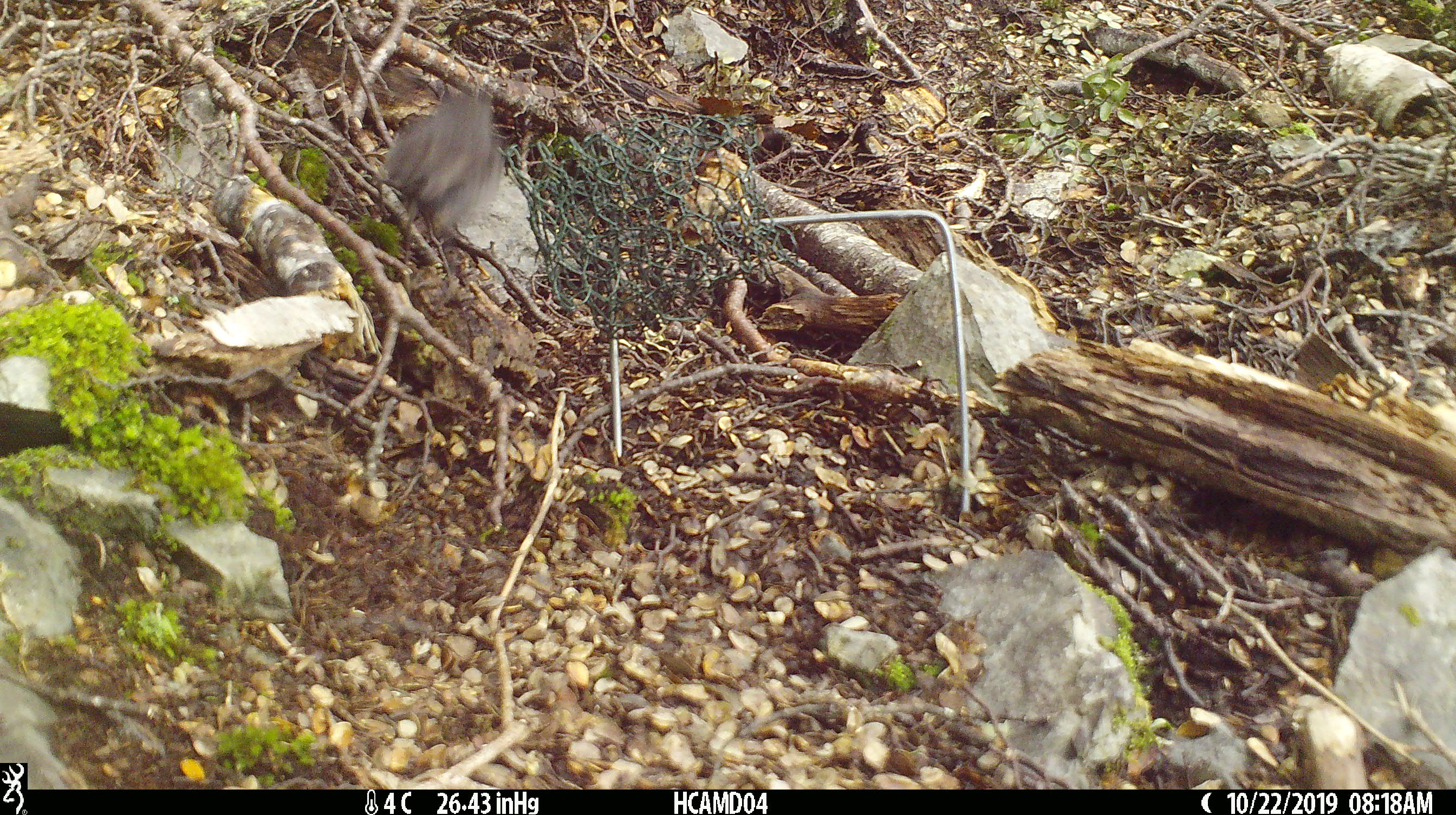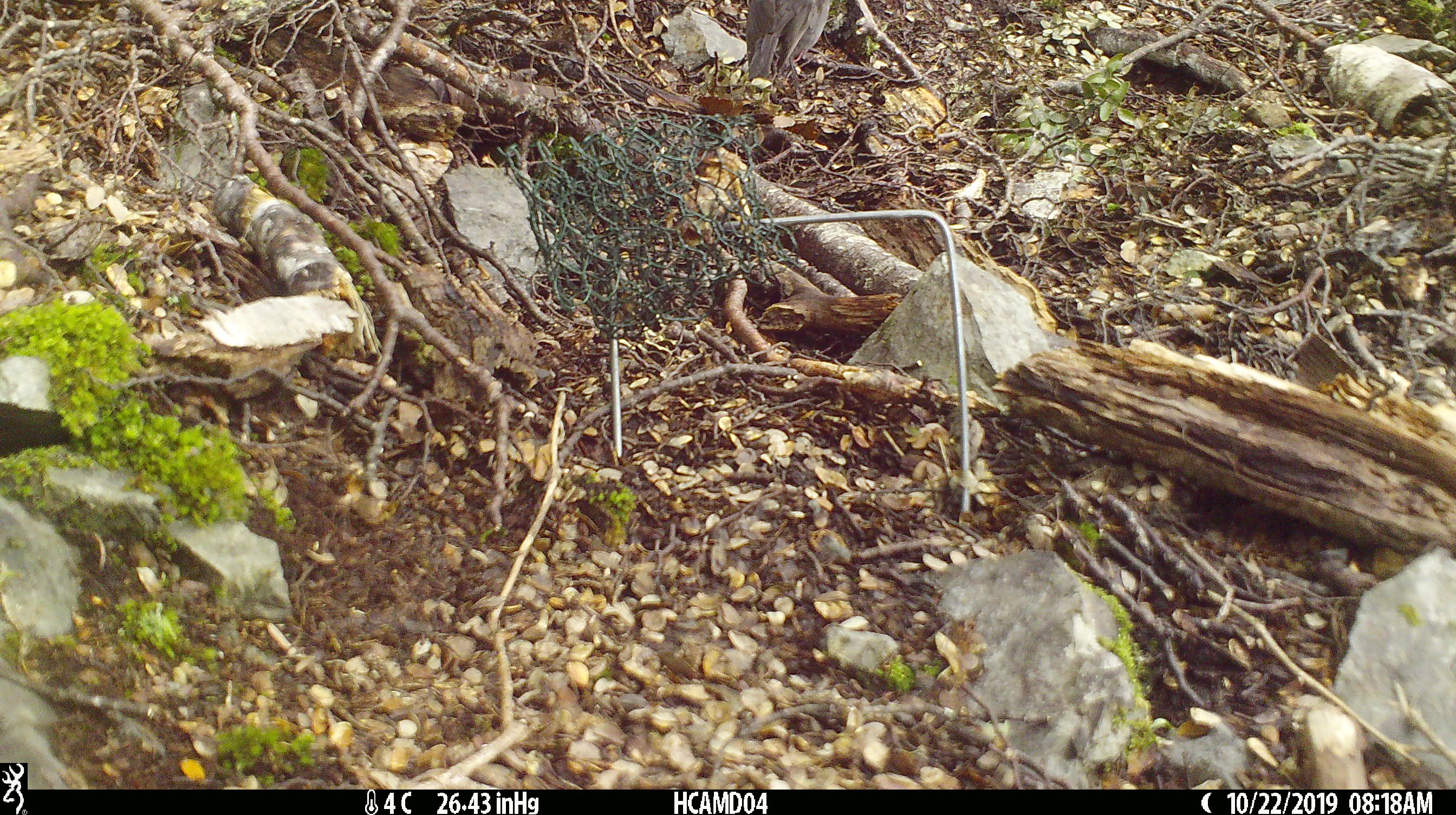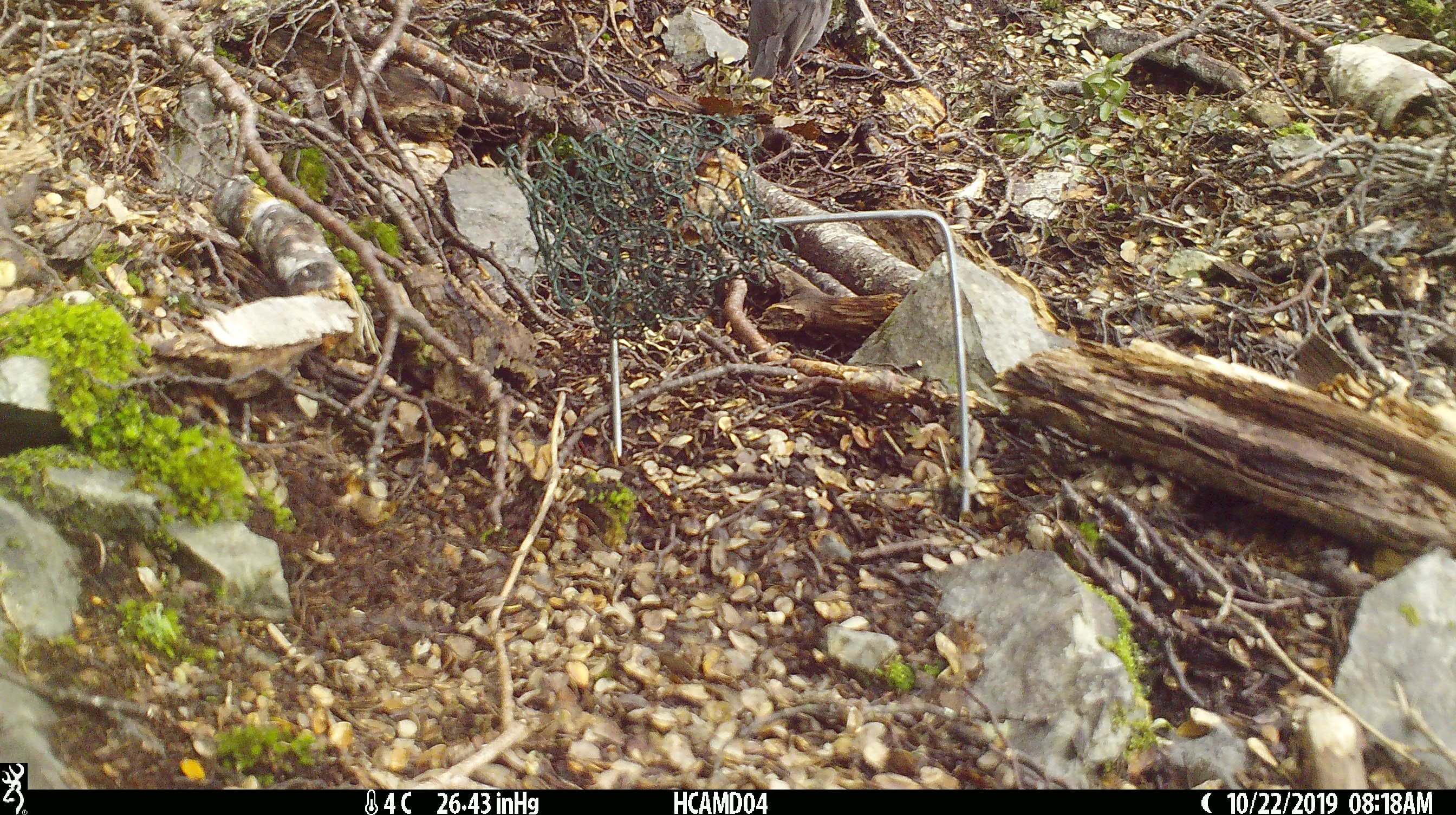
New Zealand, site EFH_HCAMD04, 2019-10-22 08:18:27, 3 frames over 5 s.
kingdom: Animalia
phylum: Chordata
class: Aves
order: Passeriformes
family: Petroicidae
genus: Petroica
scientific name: Petroica australis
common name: new zealand robin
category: robin